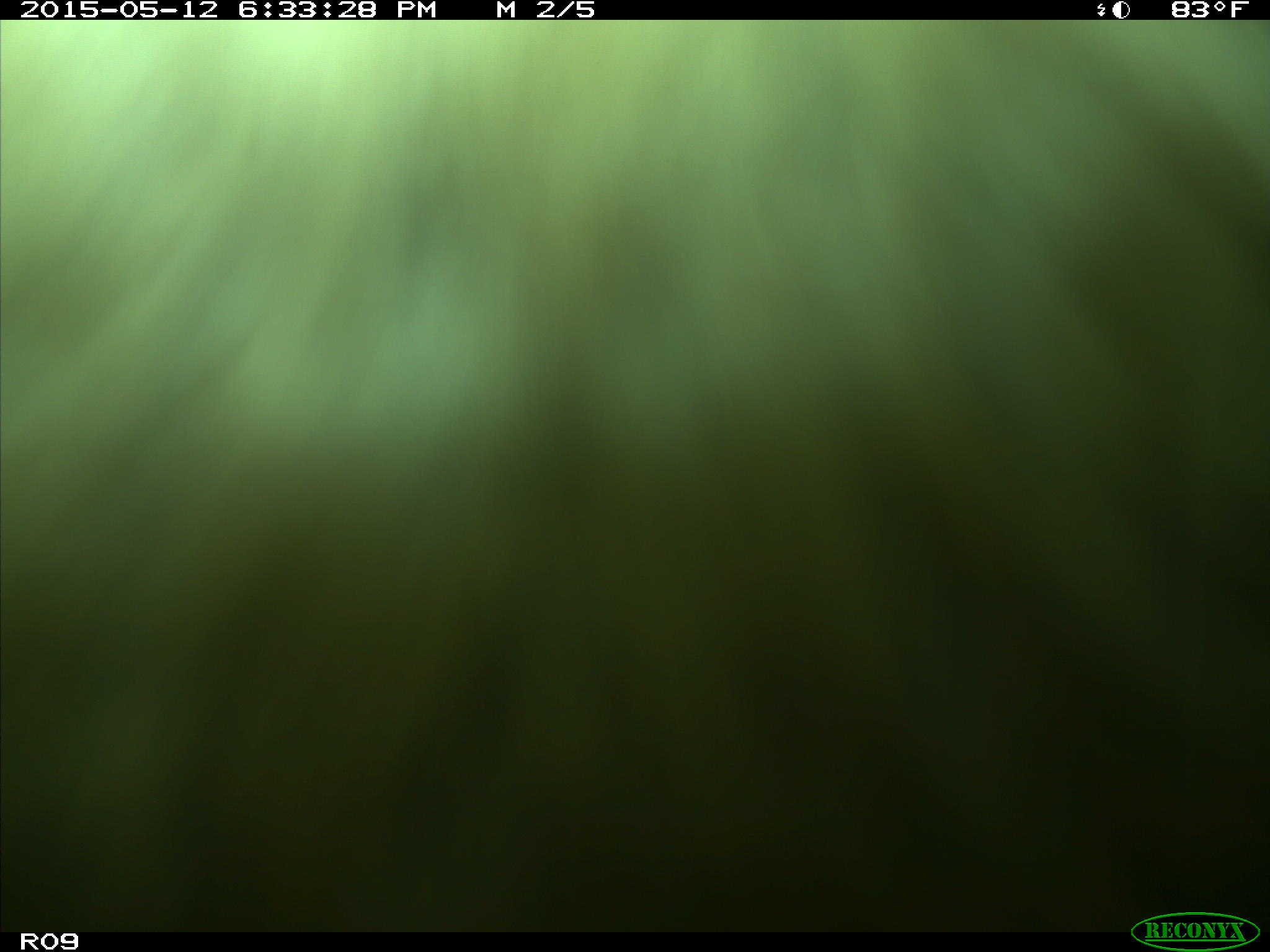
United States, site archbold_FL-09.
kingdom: Animalia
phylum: Chordata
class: Mammalia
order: Artiodactyla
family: Bovidae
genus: Bos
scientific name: Bos taurus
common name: domestic cow